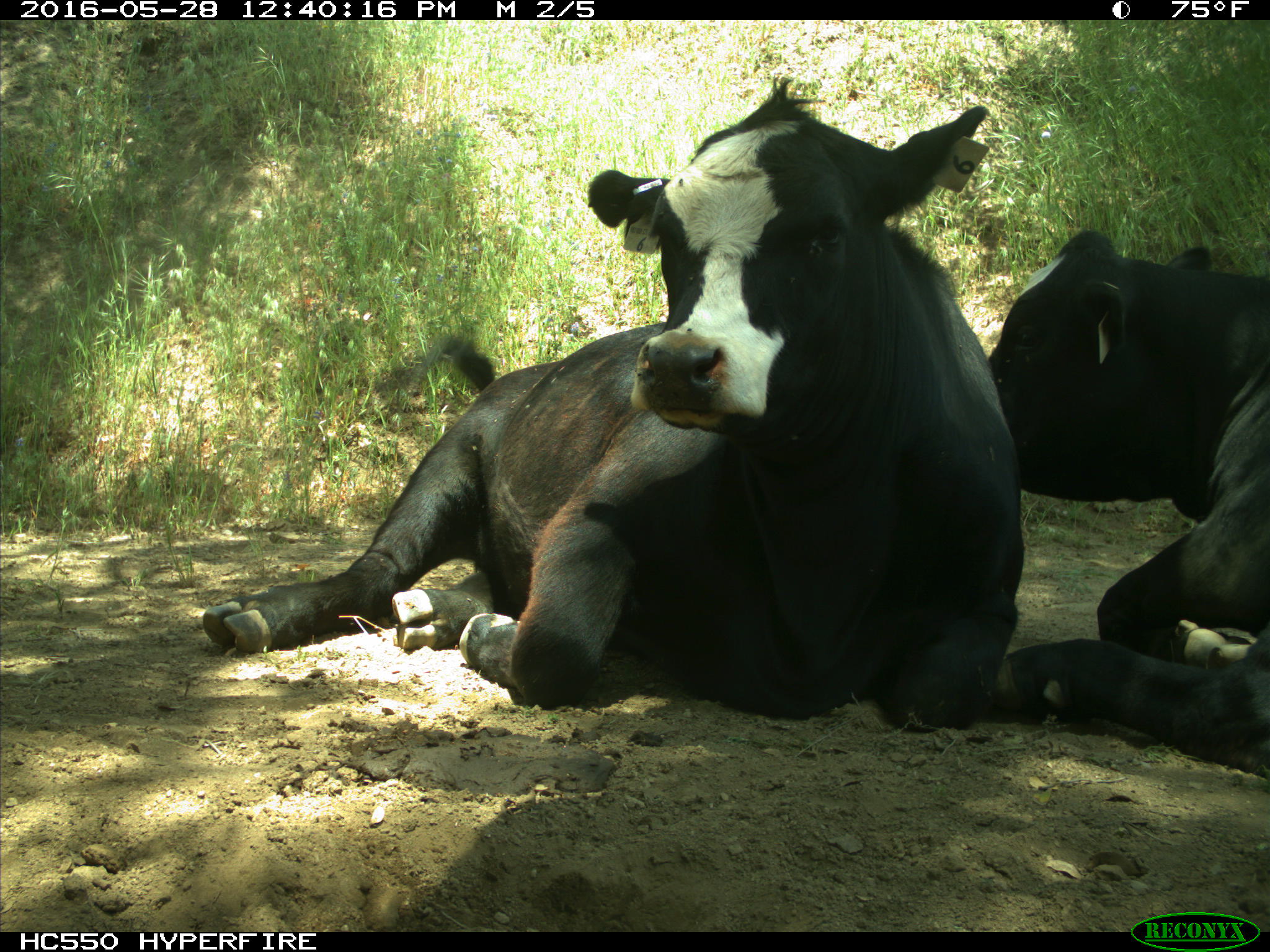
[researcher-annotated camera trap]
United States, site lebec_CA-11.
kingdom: Animalia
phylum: Chordata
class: Mammalia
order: Artiodactyla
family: Bovidae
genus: Bos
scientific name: Bos taurus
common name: domestic cow